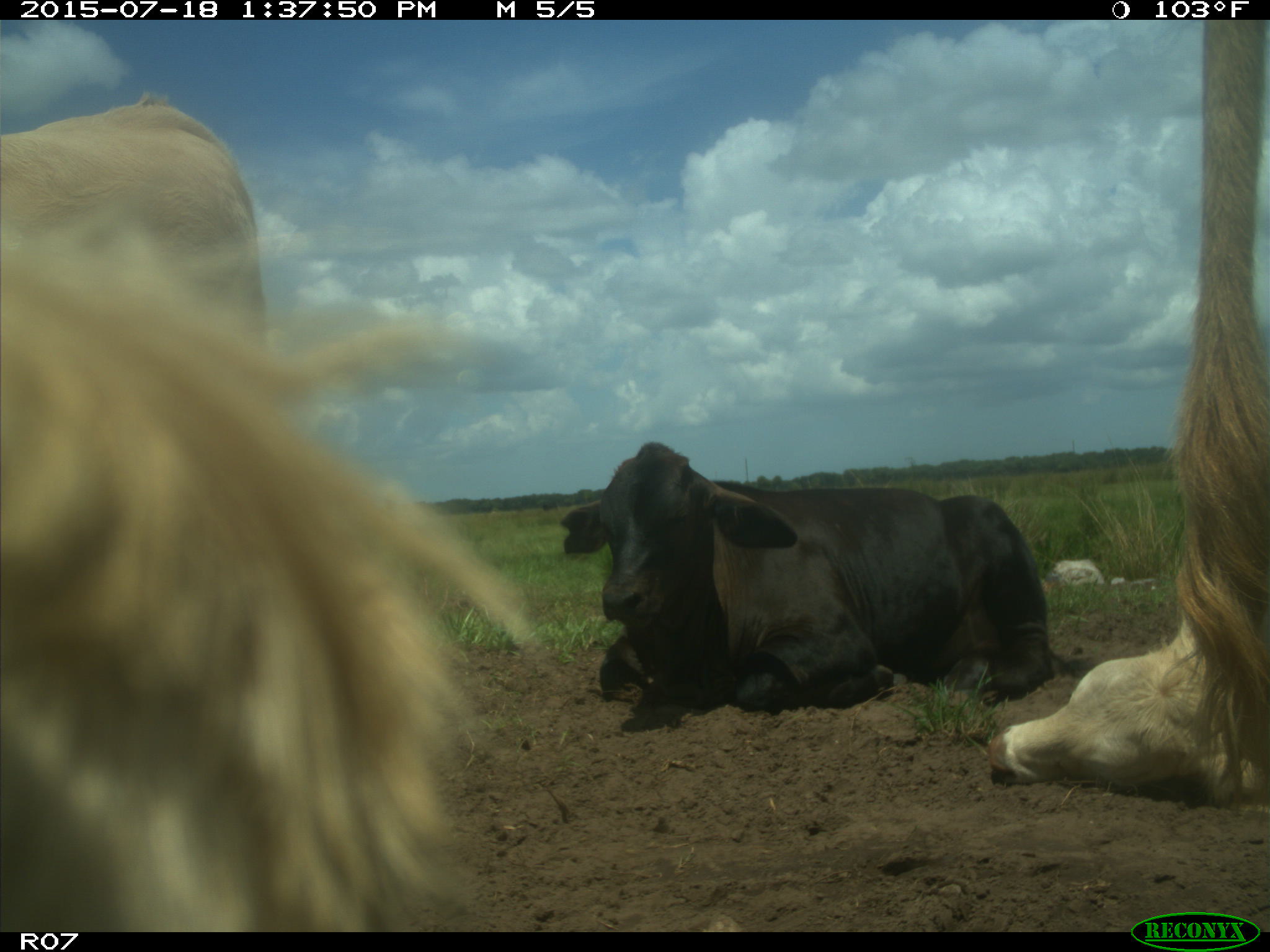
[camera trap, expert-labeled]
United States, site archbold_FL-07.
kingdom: Animalia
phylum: Chordata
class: Mammalia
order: Artiodactyla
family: Bovidae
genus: Bos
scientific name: Bos taurus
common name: domestic cow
Bos taurus (domestic cow).